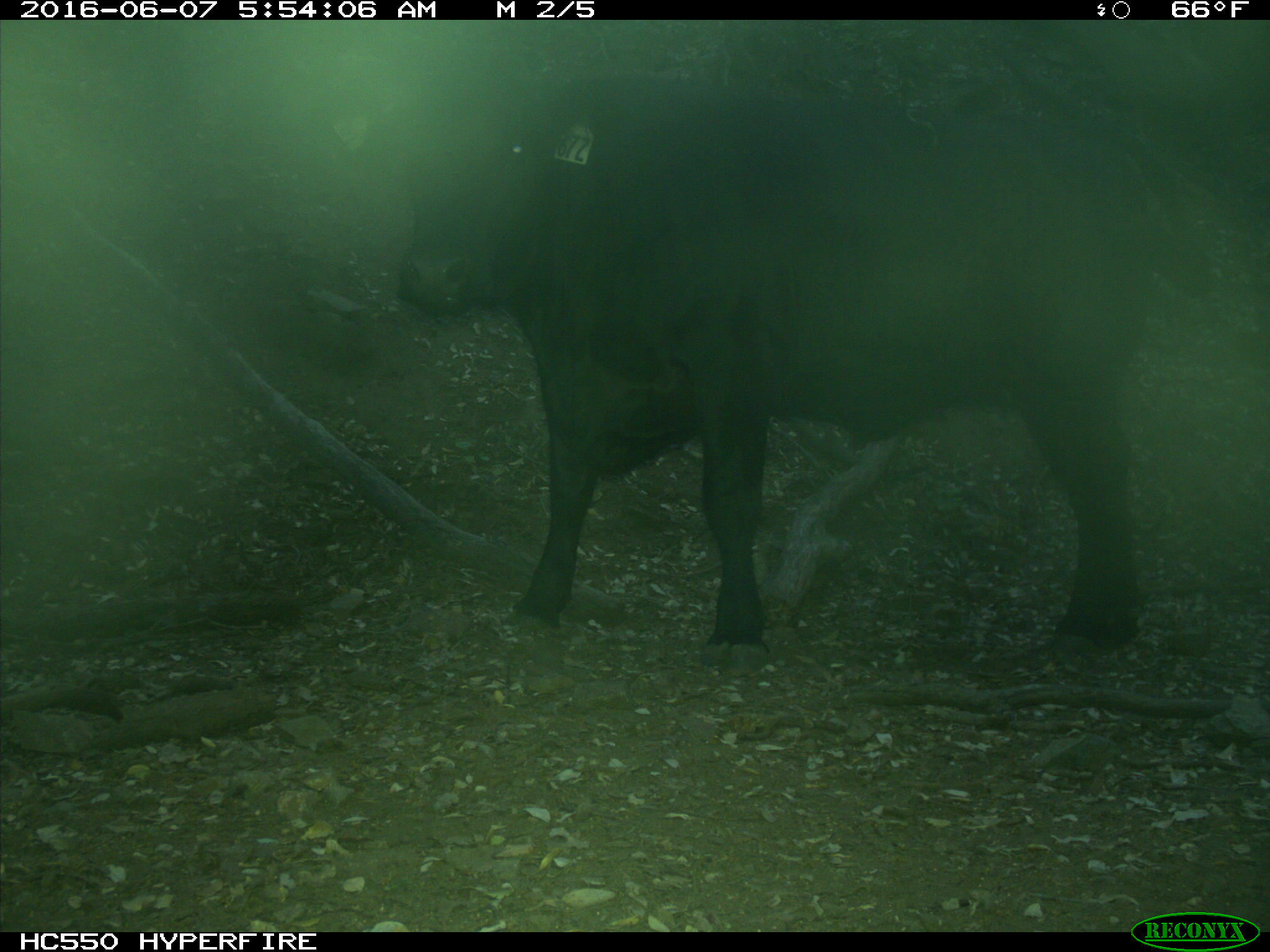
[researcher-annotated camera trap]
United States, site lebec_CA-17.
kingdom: Animalia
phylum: Chordata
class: Mammalia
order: Artiodactyla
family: Bovidae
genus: Bos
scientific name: Bos taurus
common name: domestic cow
Bos taurus (domestic cow).